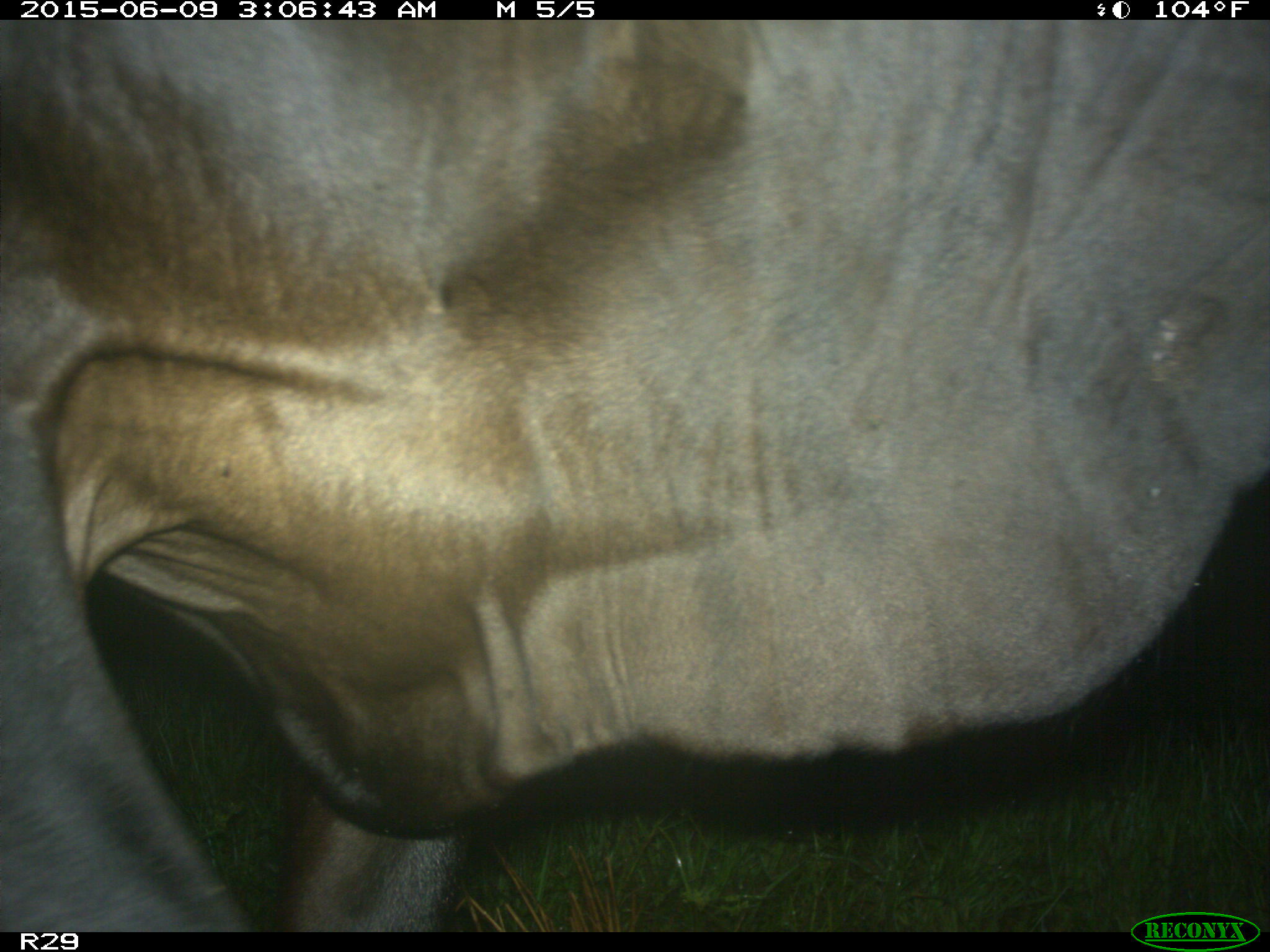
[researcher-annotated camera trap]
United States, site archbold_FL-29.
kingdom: Animalia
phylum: Chordata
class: Mammalia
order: Artiodactyla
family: Bovidae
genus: Bos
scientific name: Bos taurus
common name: domestic cow